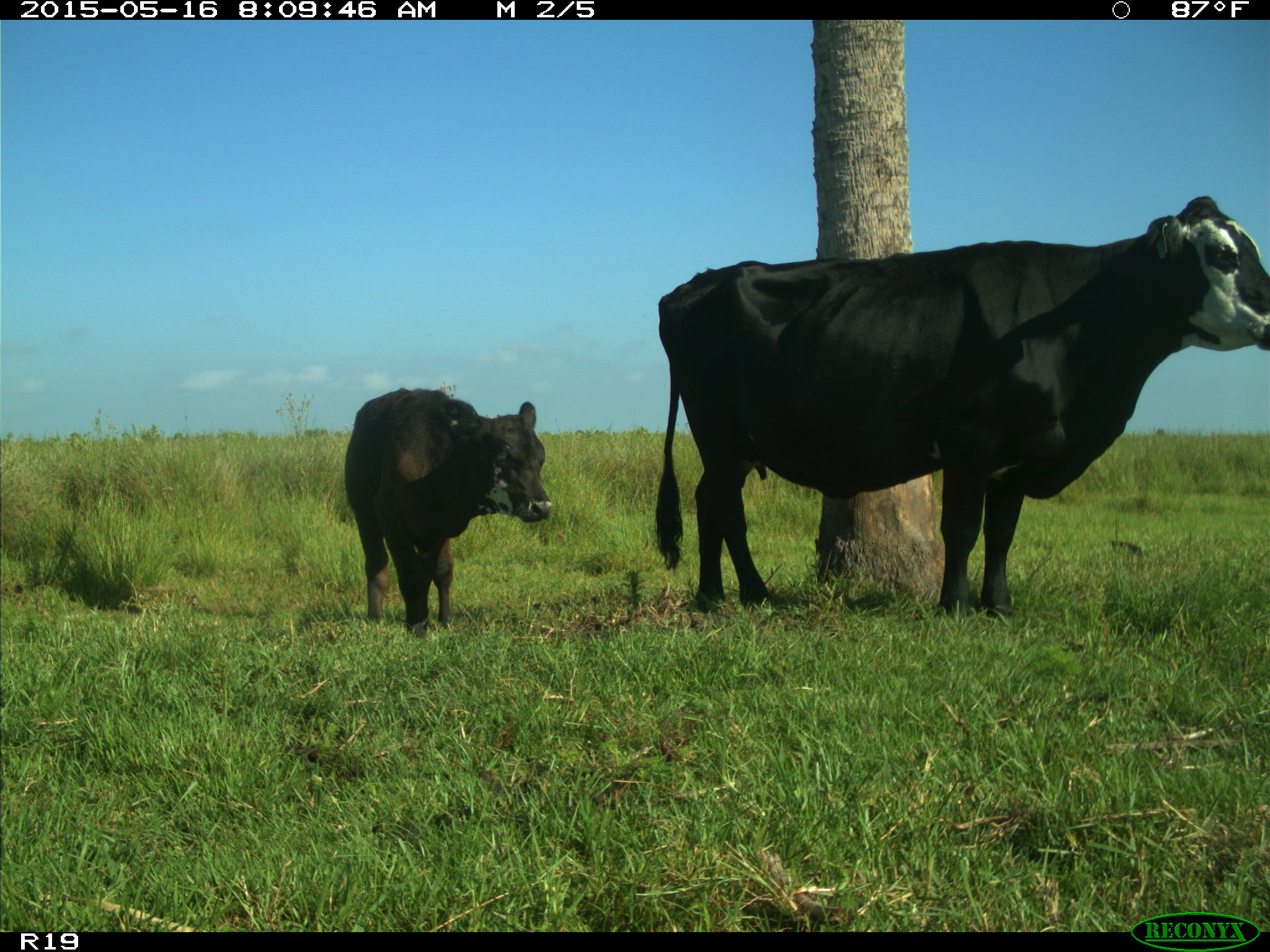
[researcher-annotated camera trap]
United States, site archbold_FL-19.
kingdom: Animalia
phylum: Chordata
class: Mammalia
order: Artiodactyla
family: Bovidae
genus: Bos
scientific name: Bos taurus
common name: domestic cow